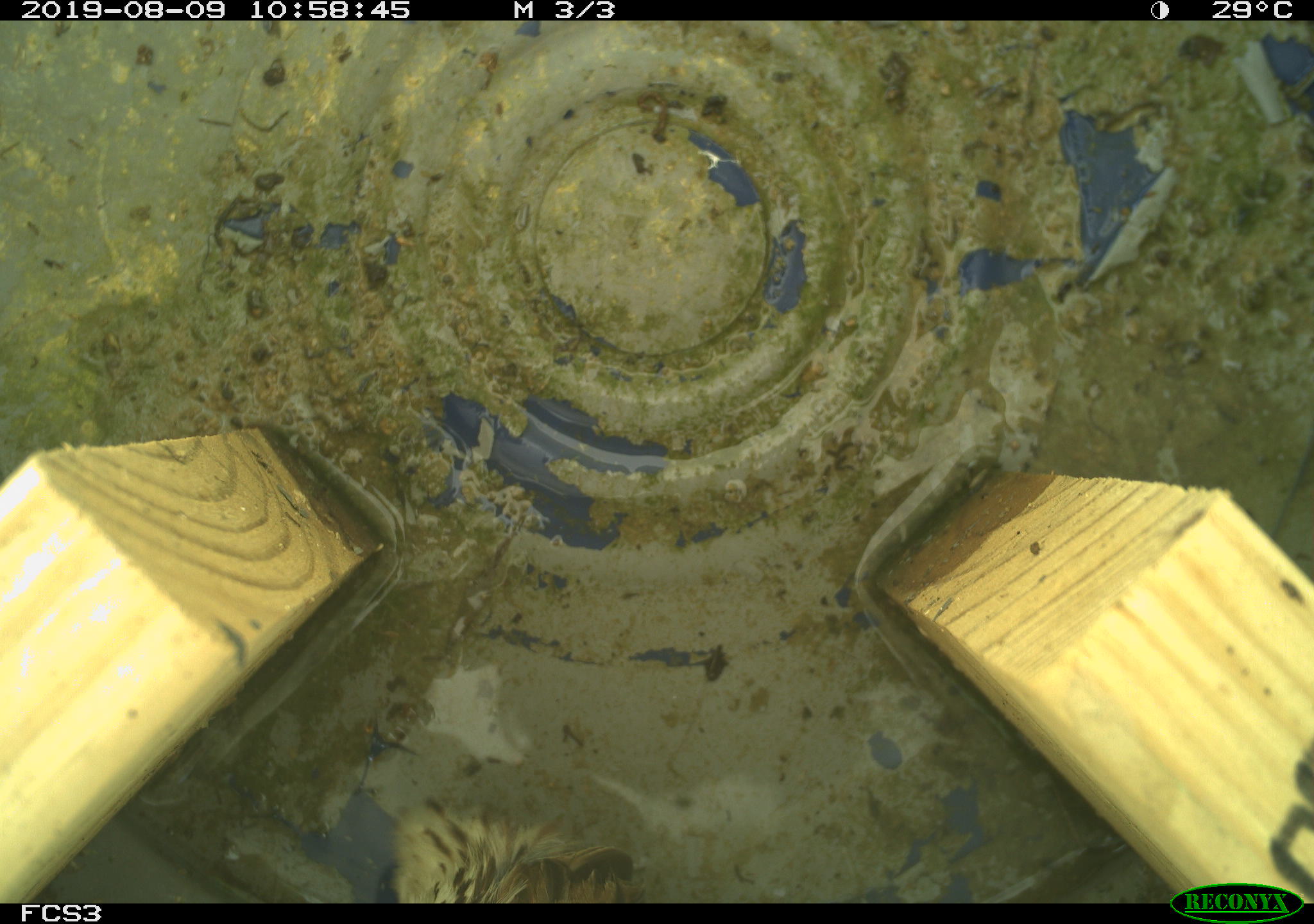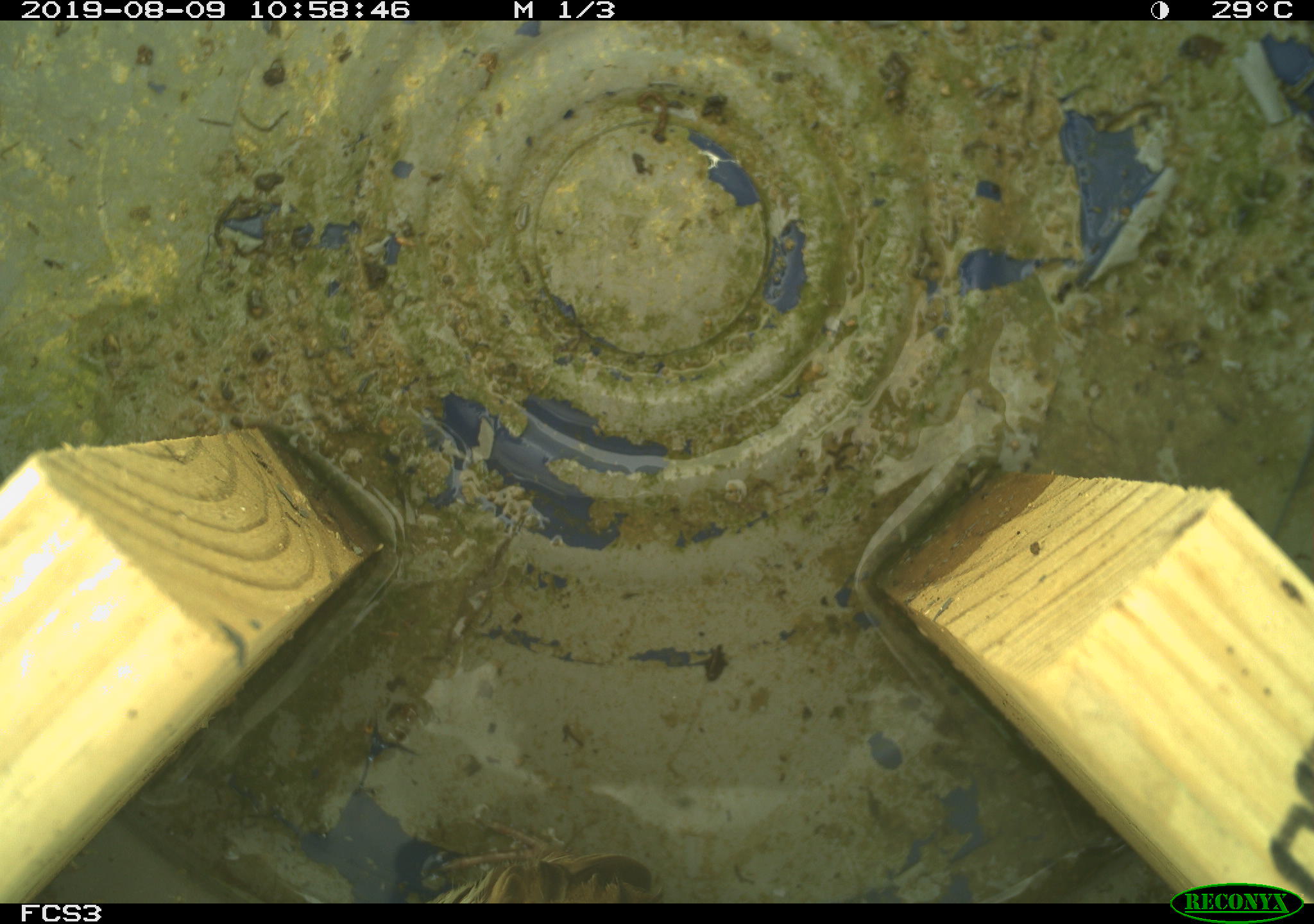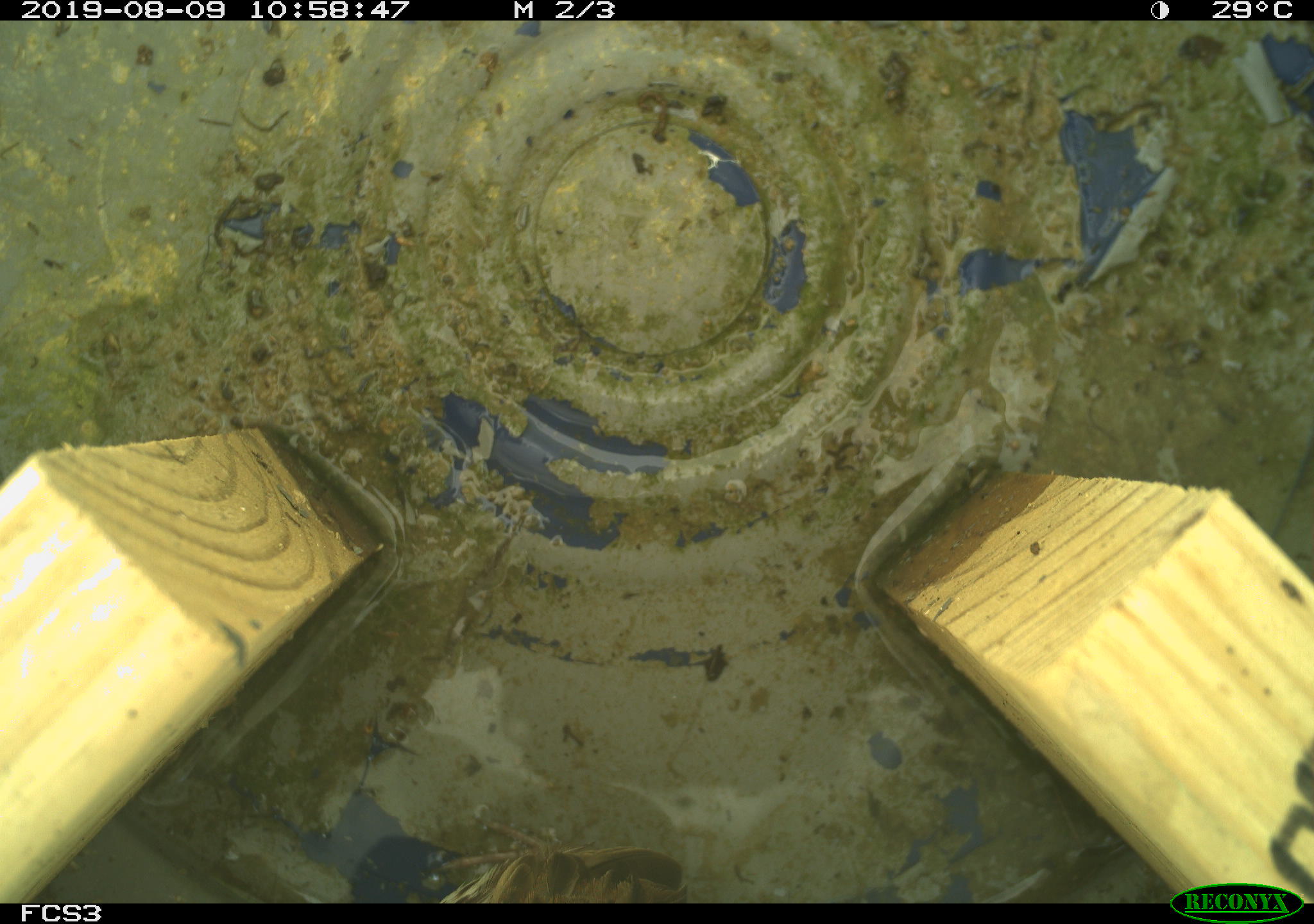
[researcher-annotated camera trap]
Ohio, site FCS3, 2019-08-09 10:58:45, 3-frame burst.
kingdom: Animalia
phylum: Chordata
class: Aves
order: Passeriformes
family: Passerellidae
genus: Melospiza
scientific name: Melospiza melodia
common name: song sparrow